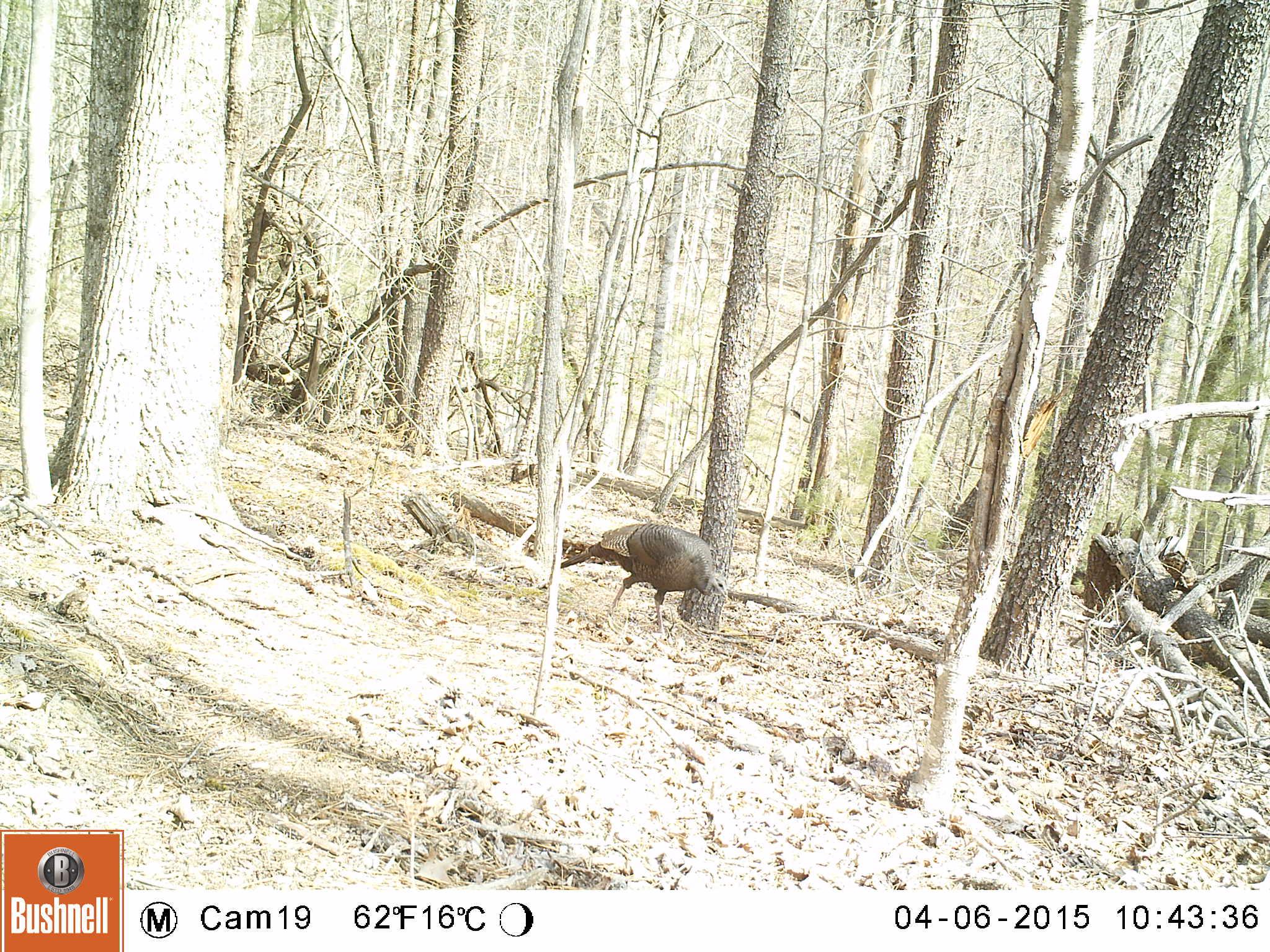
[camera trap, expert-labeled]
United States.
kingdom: Animalia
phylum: Chordata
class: Aves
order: Galliformes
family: Phasianidae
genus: Meleagris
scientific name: Meleagris gallopavo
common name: wild turkey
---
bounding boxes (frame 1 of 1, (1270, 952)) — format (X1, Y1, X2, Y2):
Wild Turkey: (560, 522, 732, 613)